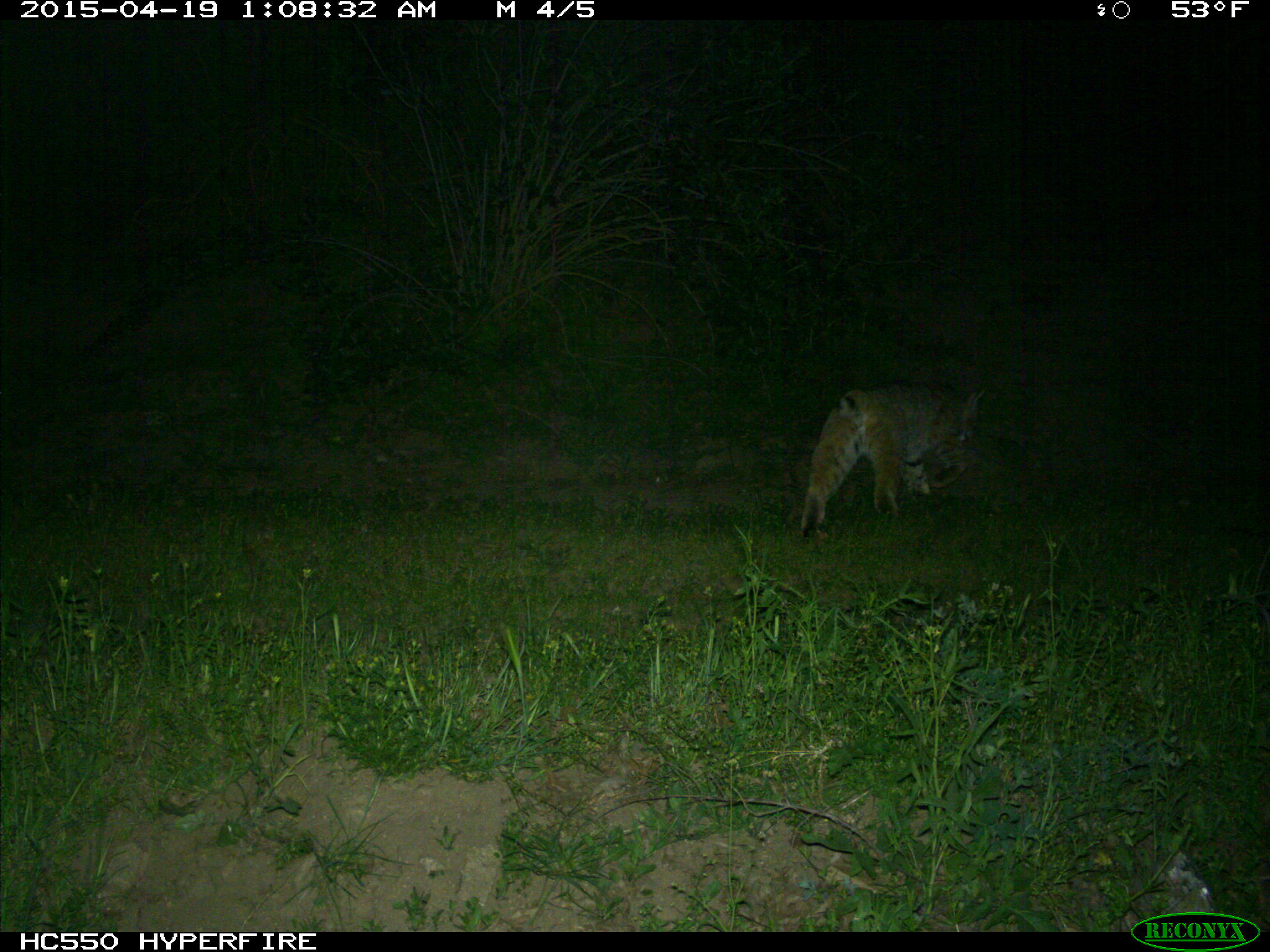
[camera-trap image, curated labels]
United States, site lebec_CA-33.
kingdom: Animalia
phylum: Chordata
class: Mammalia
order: Carnivora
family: Felidae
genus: Lynx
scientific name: Lynx rufus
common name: bobcat